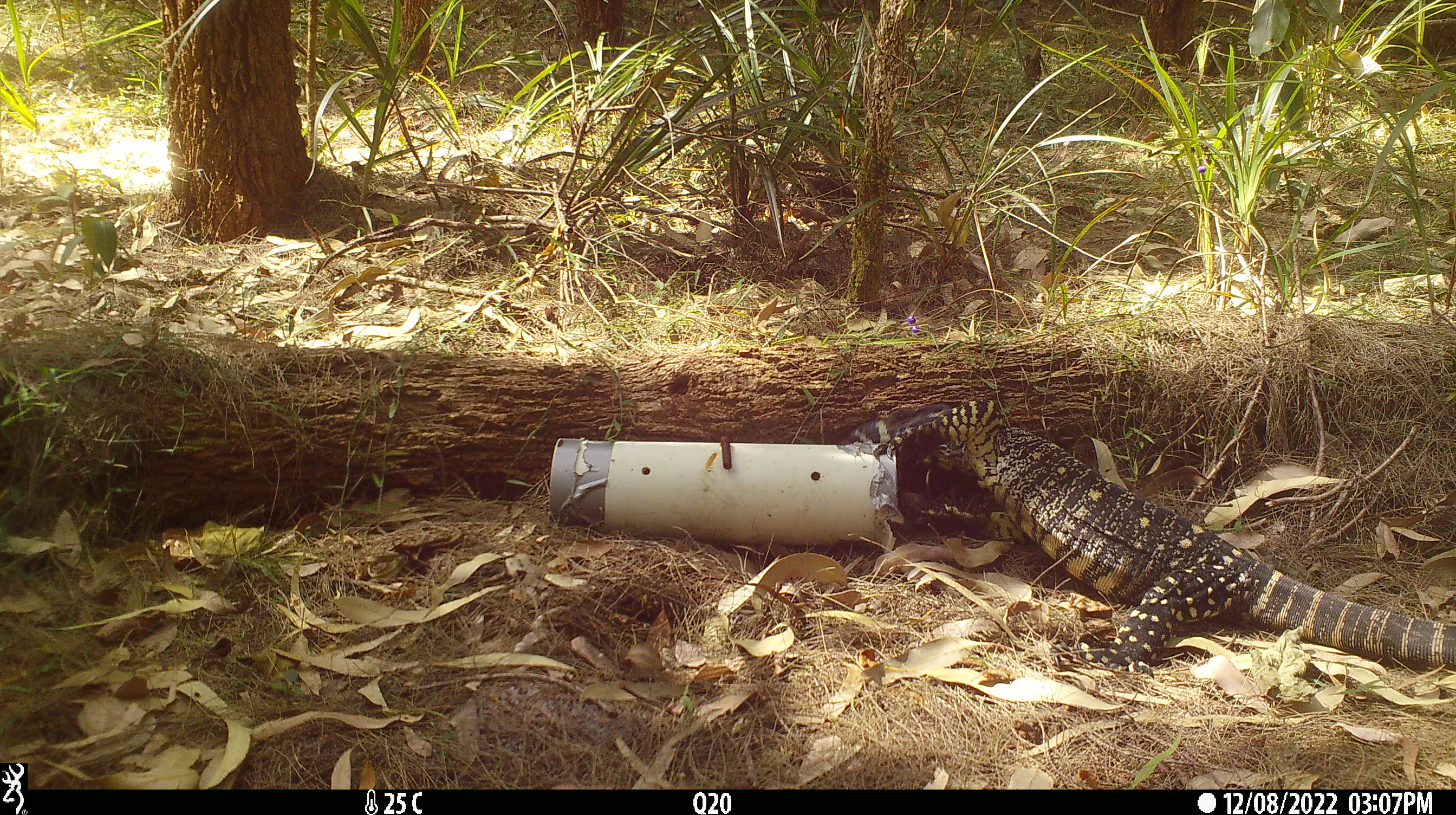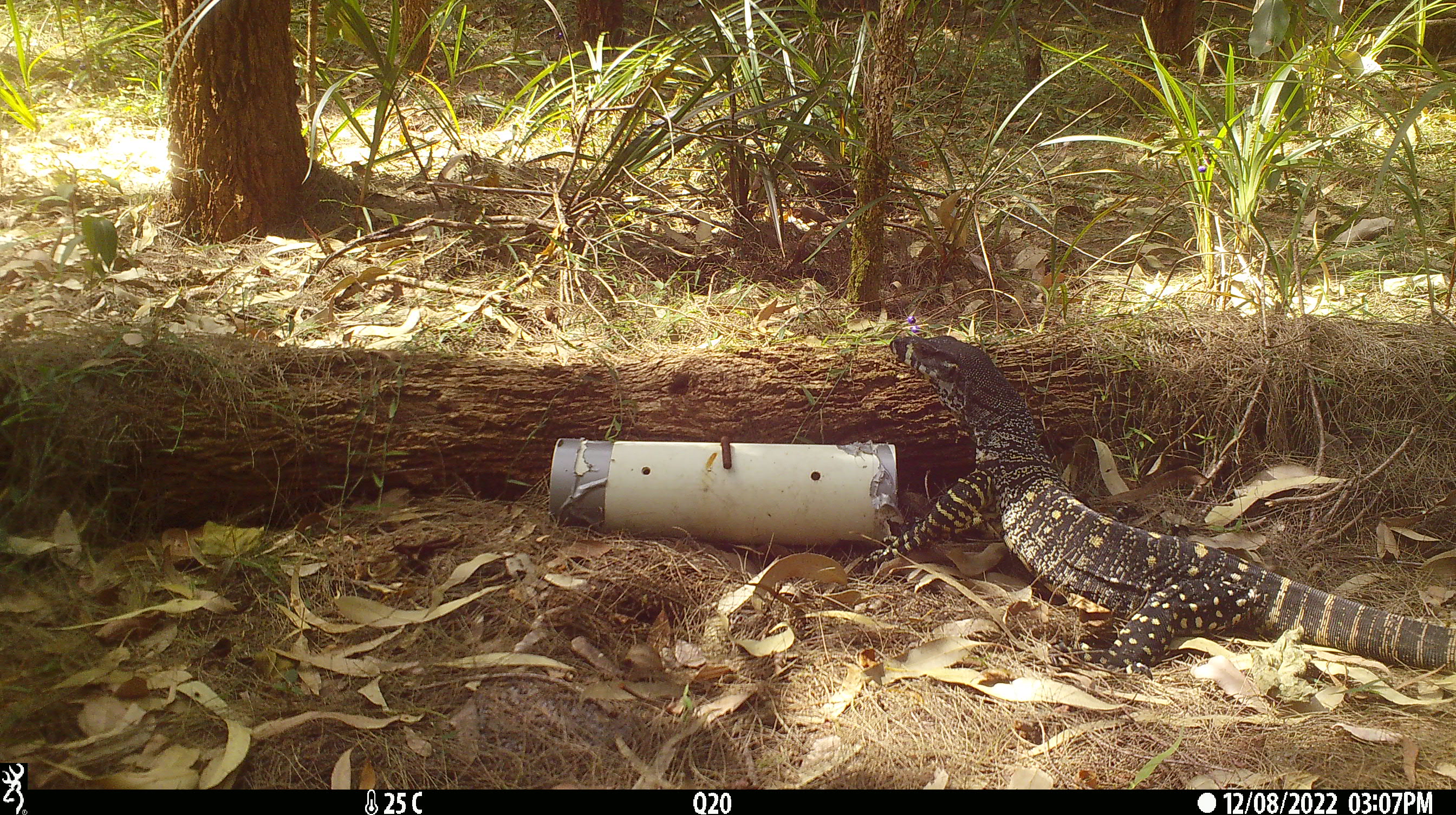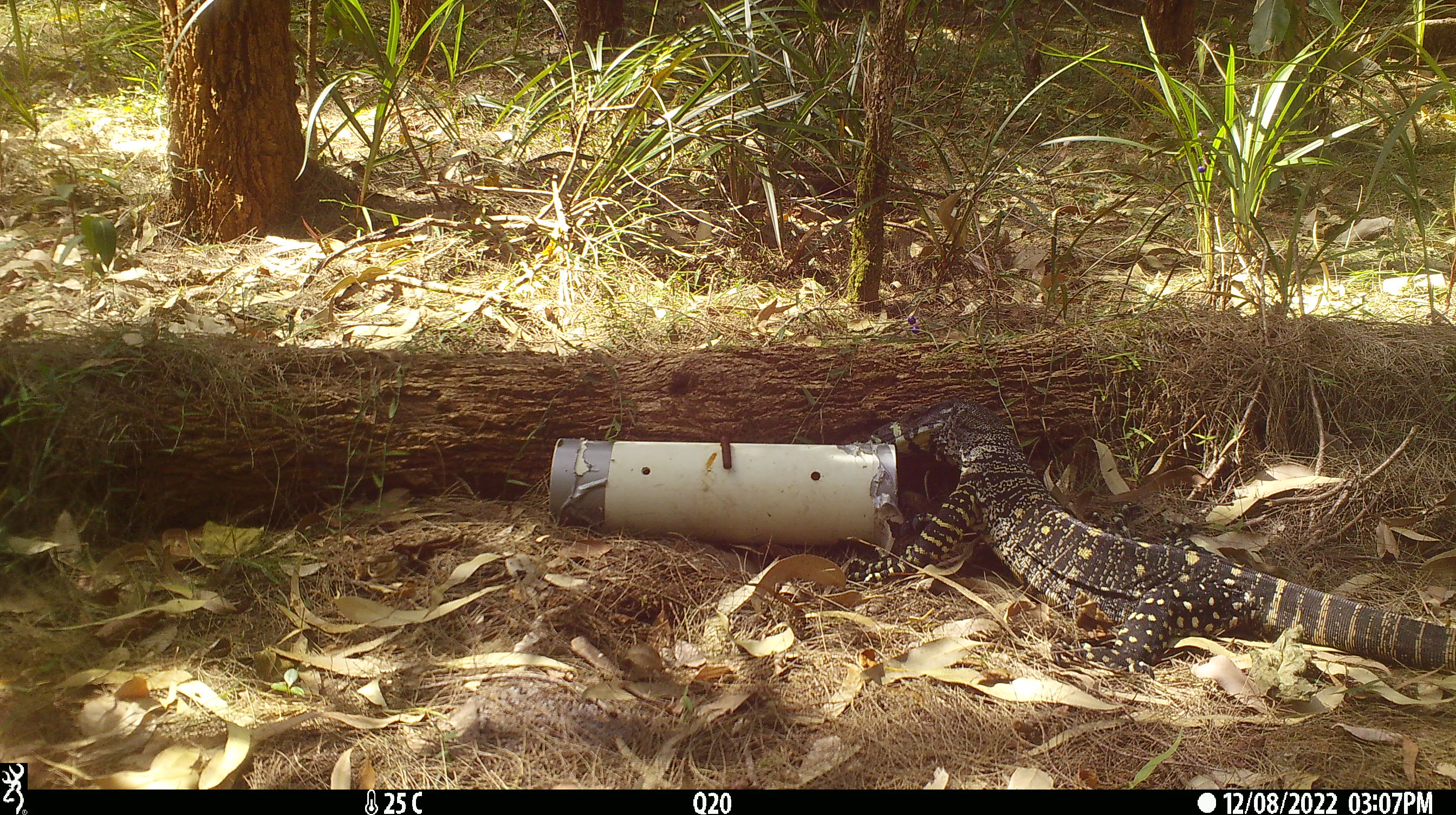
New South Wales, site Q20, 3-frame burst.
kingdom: Animalia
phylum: Chordata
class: Reptilia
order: Squamata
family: Varanidae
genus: Varanus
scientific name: Varanus varius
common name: lace monitor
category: goanna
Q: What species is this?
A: Goanna (lace monitor) (Varanus varius).